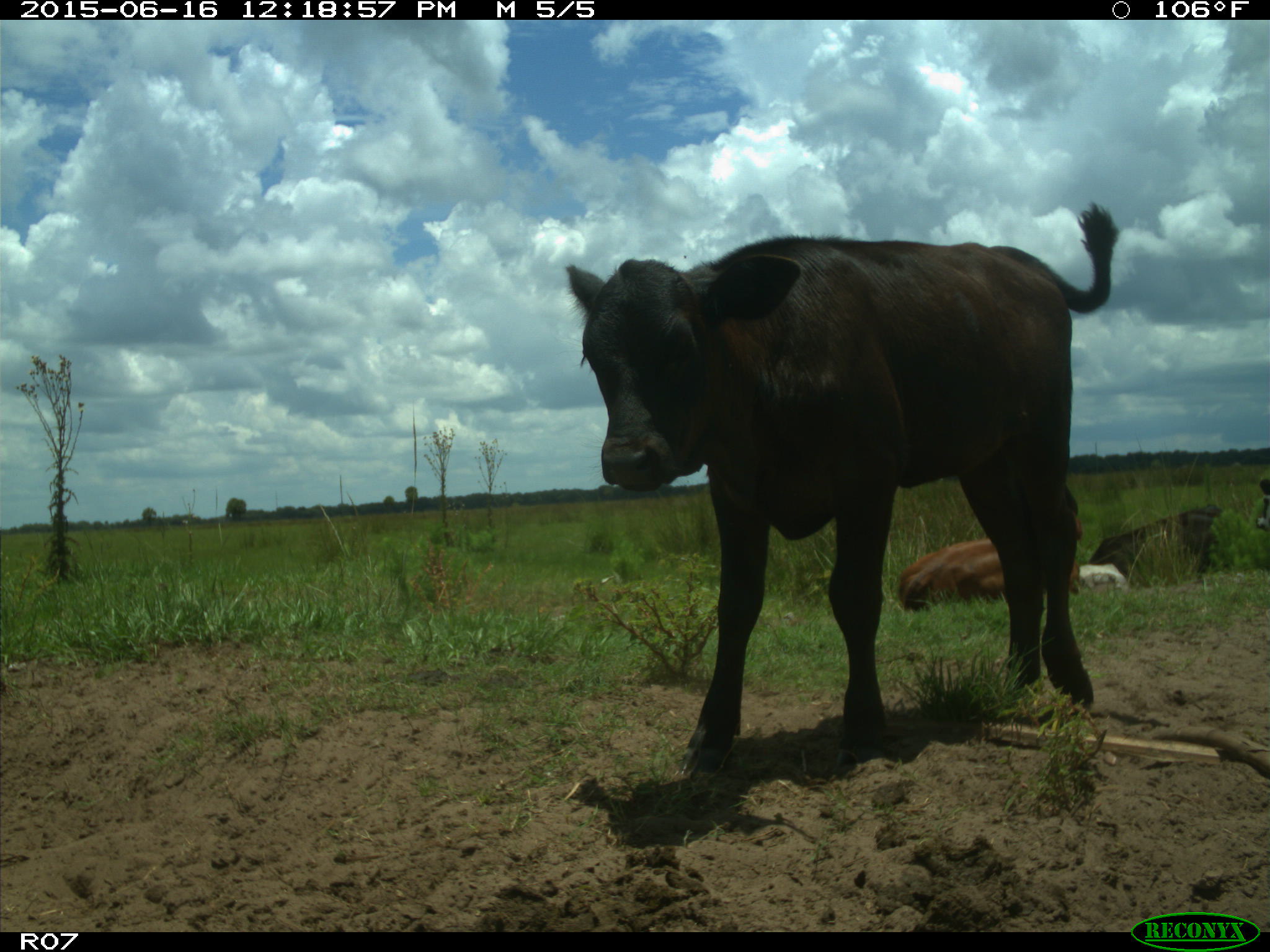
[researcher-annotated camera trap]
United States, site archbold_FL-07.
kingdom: Animalia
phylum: Chordata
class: Mammalia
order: Artiodactyla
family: Bovidae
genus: Bos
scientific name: Bos taurus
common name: domestic cow